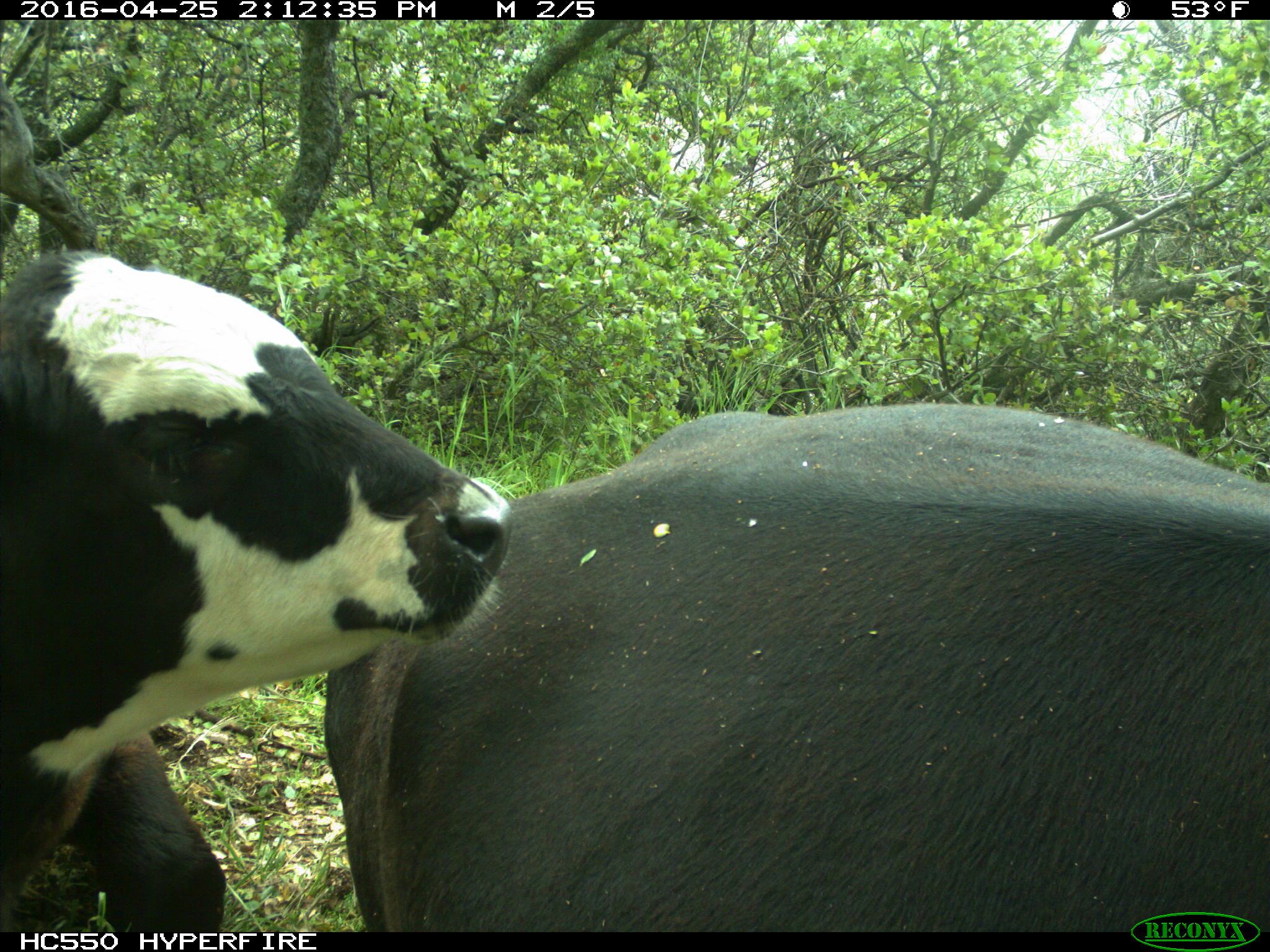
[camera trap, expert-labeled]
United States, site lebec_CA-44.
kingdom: Animalia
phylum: Chordata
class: Mammalia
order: Artiodactyla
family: Bovidae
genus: Bos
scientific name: Bos taurus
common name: domestic cow